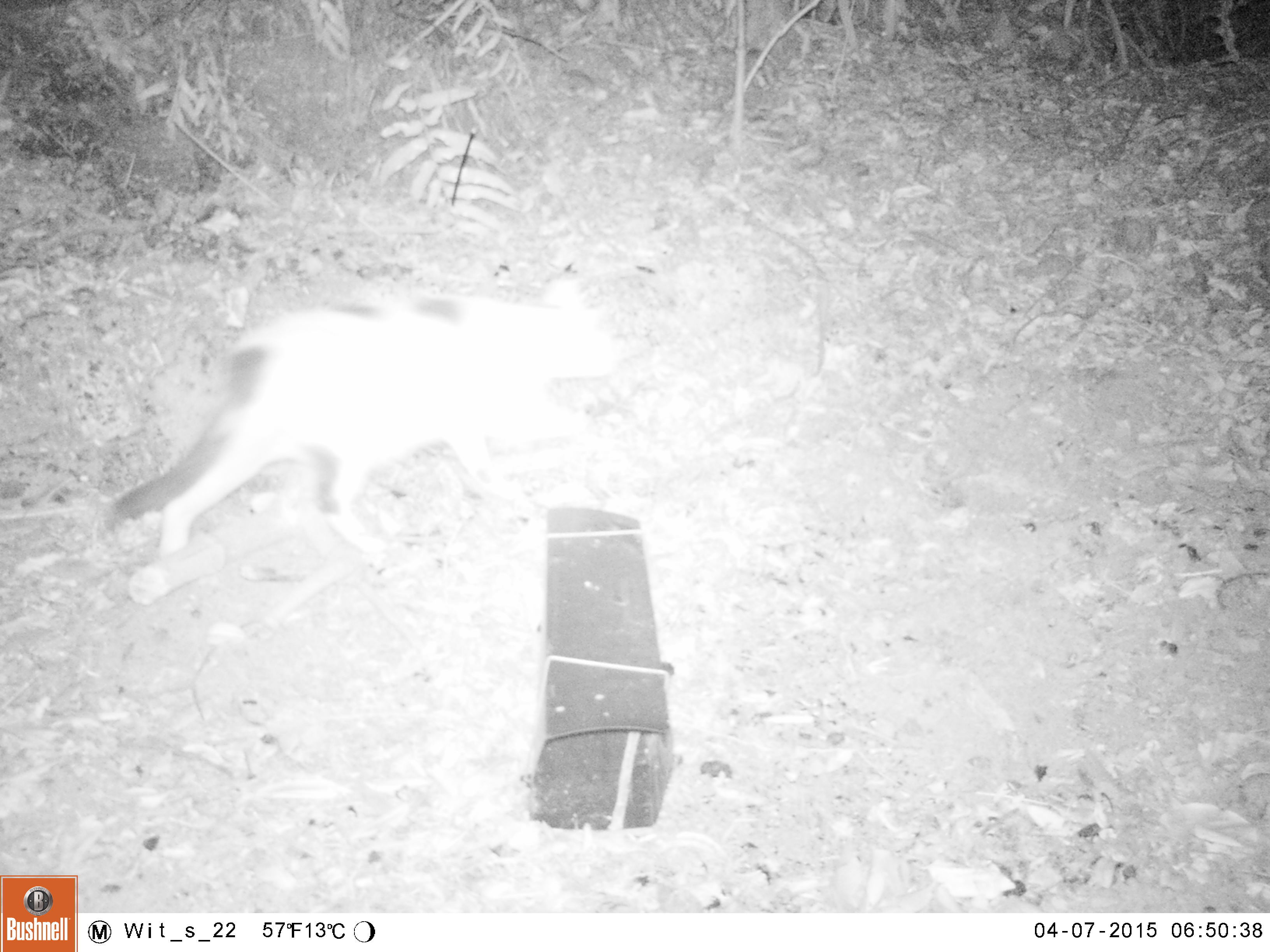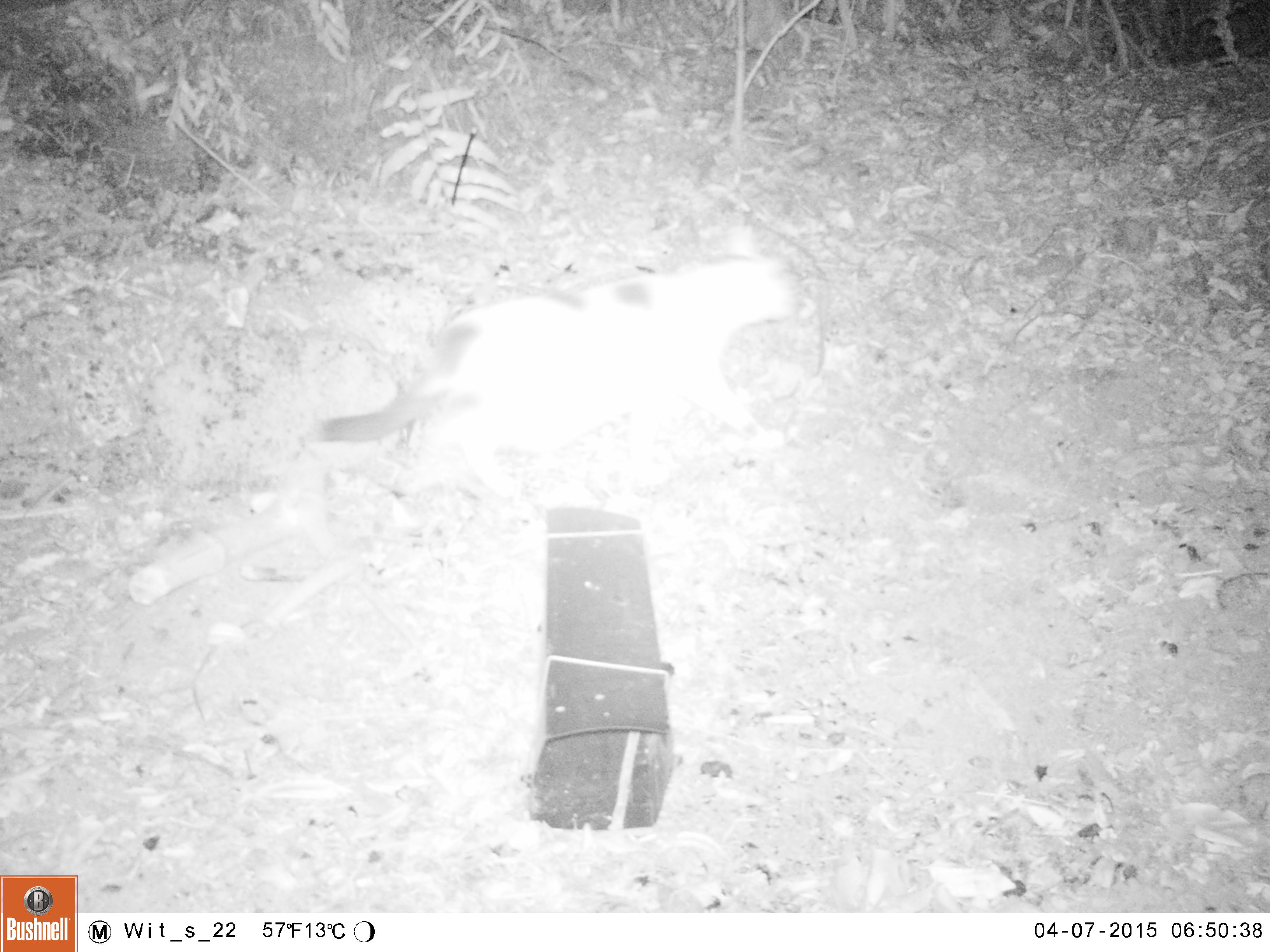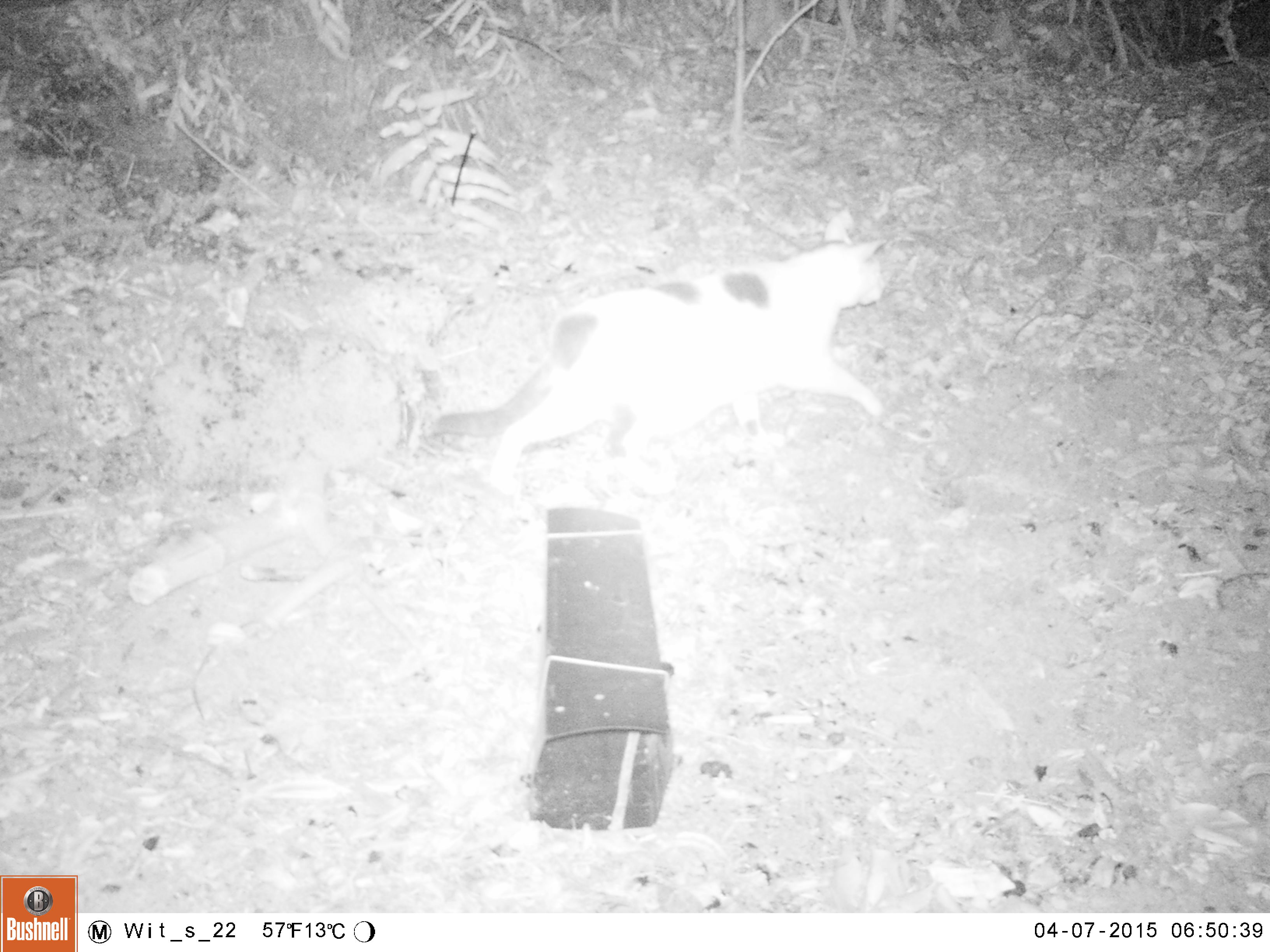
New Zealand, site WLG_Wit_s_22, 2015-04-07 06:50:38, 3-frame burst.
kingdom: Animalia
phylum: Chordata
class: Mammalia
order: Carnivora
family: Felidae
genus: Felis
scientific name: Felis catus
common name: domestic cat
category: cat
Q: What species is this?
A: Cat (domestic cat) (Felis catus).